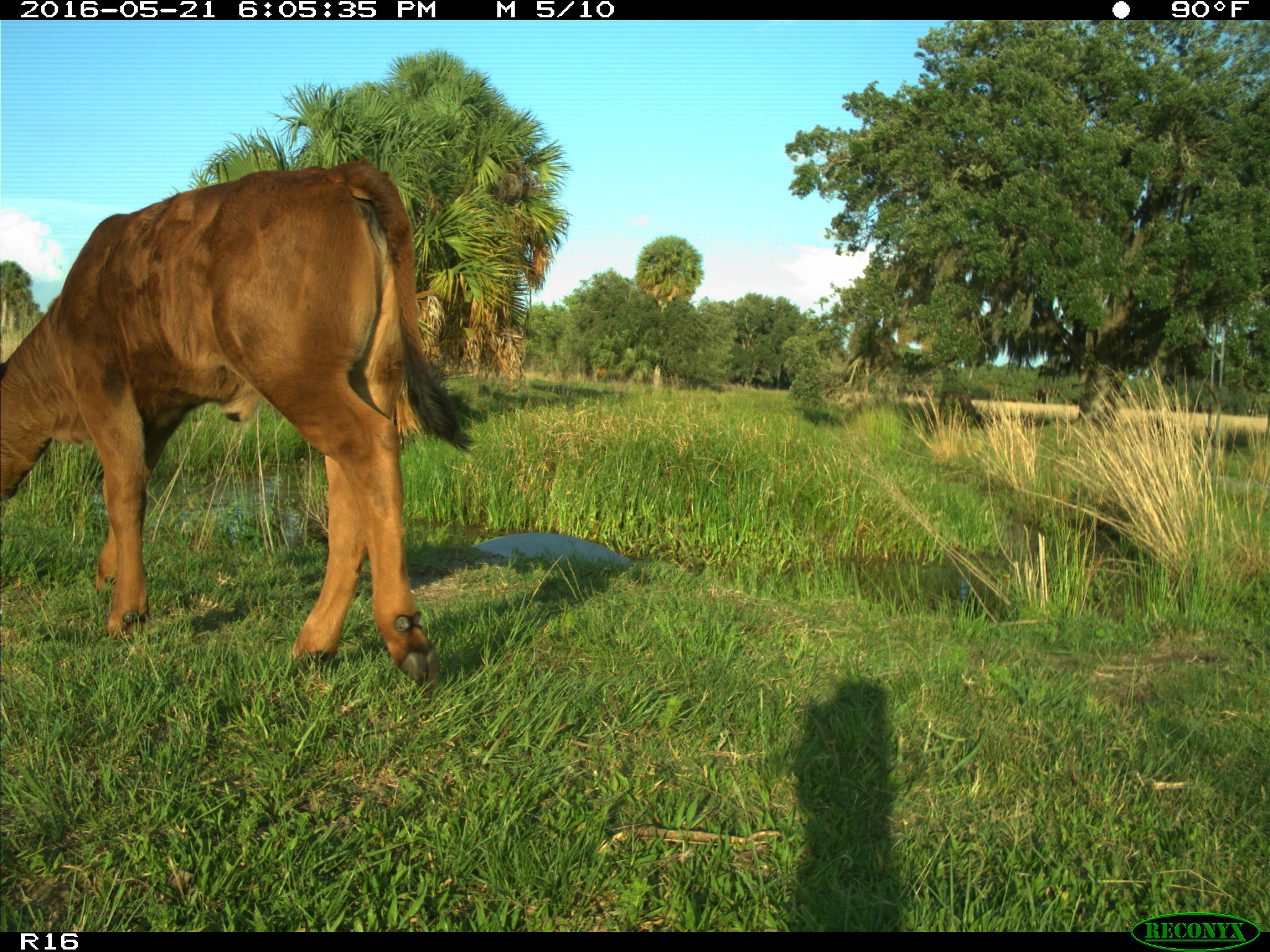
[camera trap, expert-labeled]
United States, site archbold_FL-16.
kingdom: Animalia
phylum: Chordata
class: Mammalia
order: Artiodactyla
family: Bovidae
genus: Bos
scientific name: Bos taurus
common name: domestic cow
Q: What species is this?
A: Bos taurus (domestic cow).